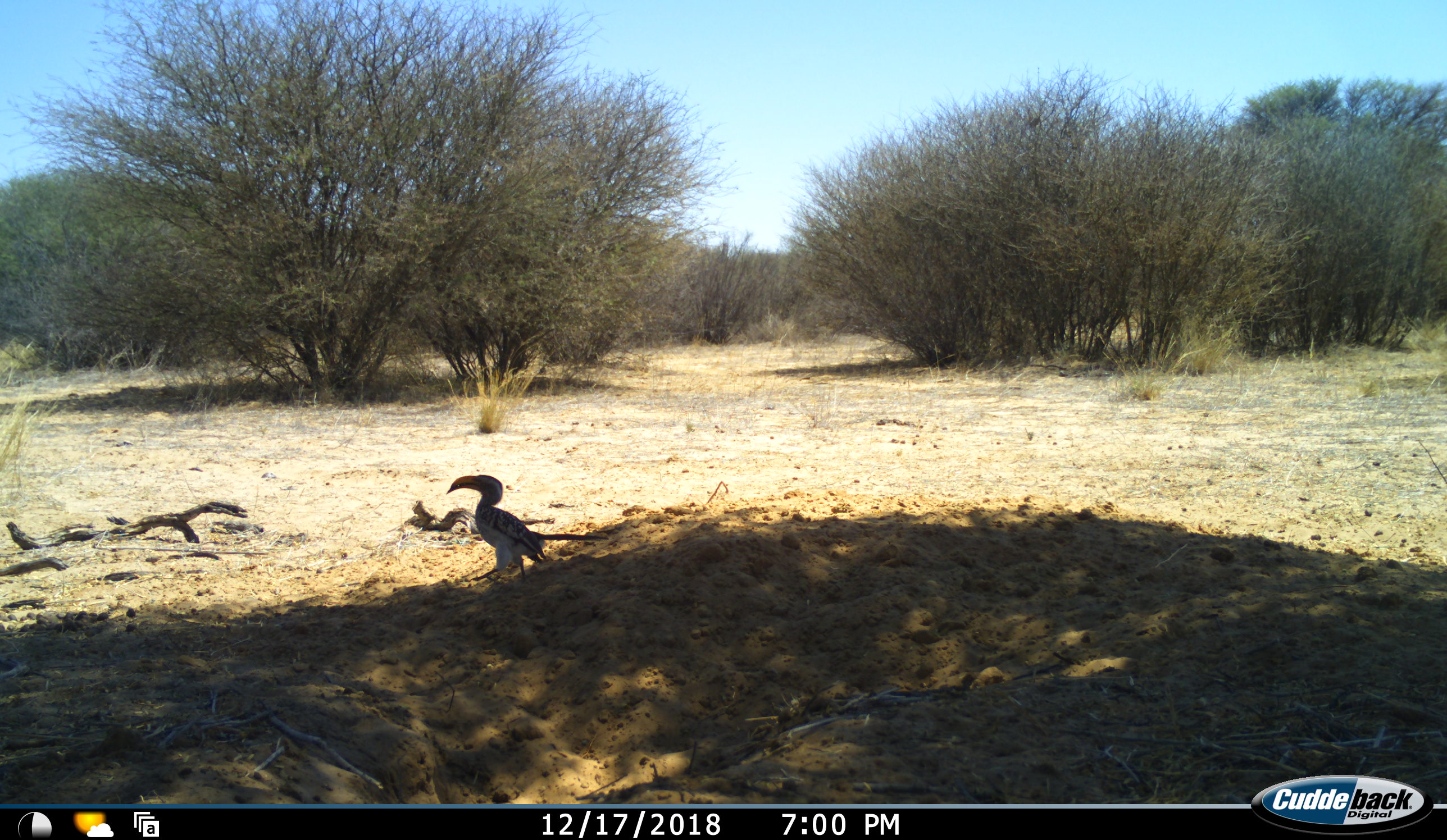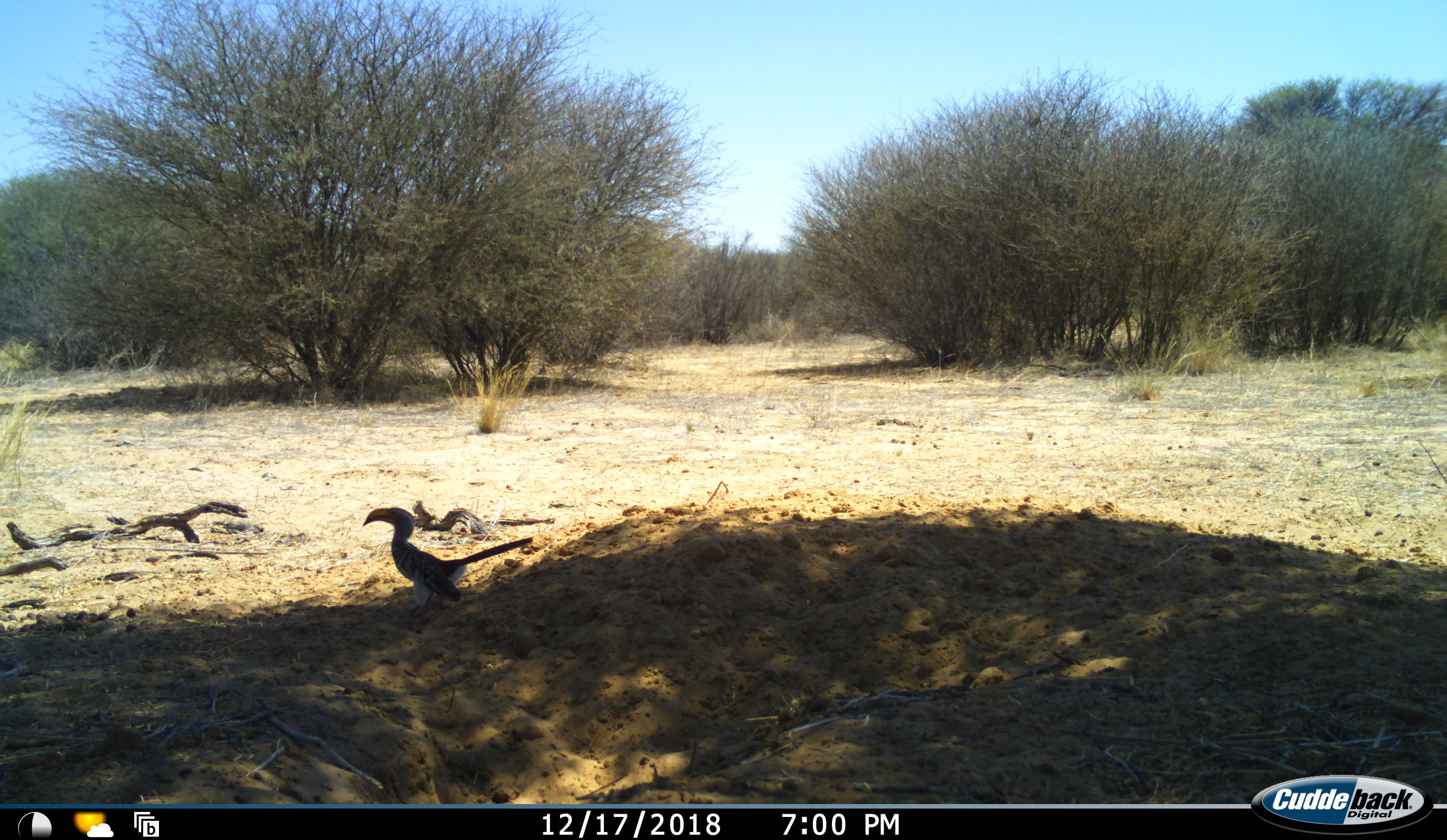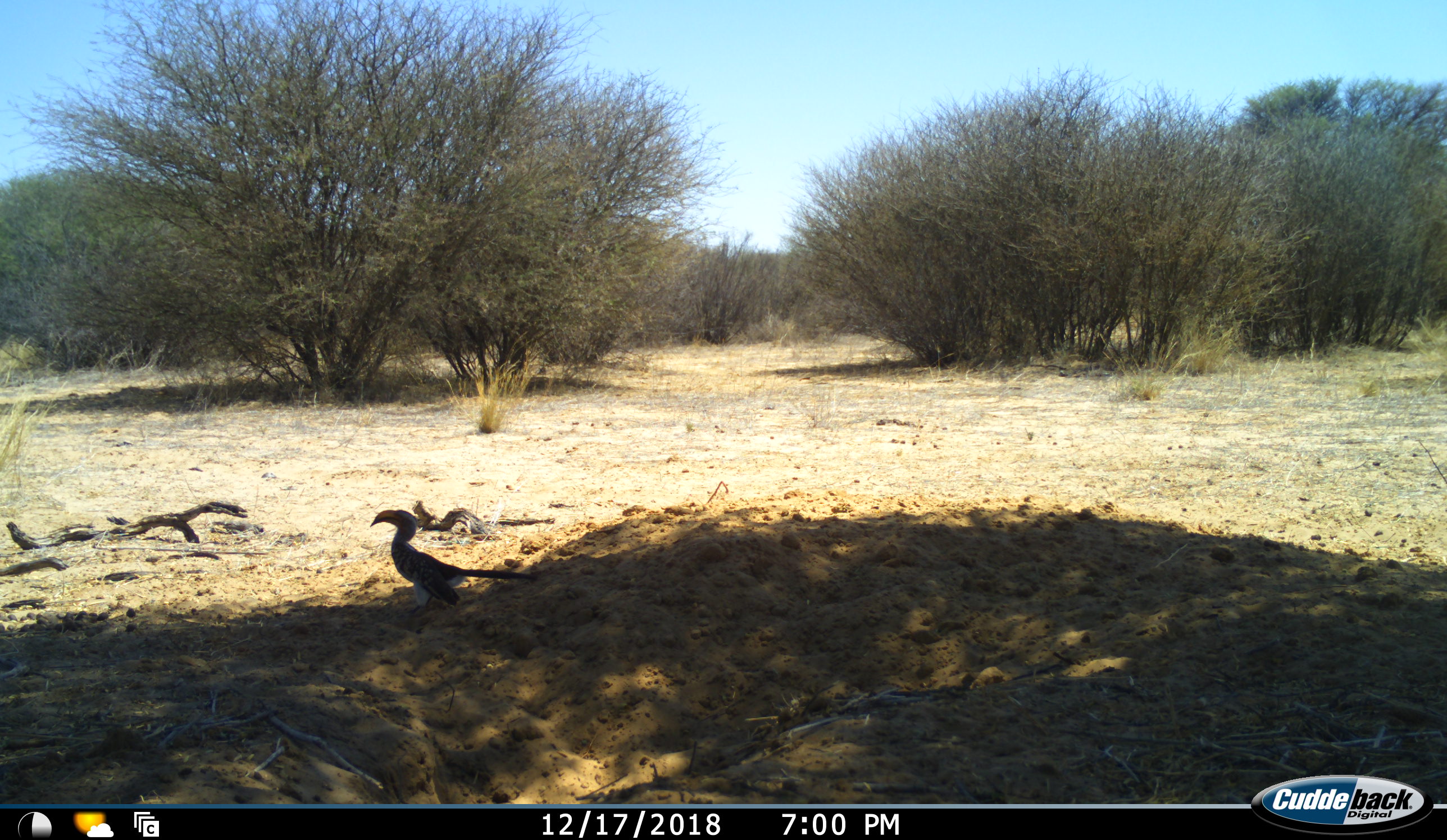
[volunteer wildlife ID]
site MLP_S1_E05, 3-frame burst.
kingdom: Animalia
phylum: Chordata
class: Aves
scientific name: Aves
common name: bird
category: birdother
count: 1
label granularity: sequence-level